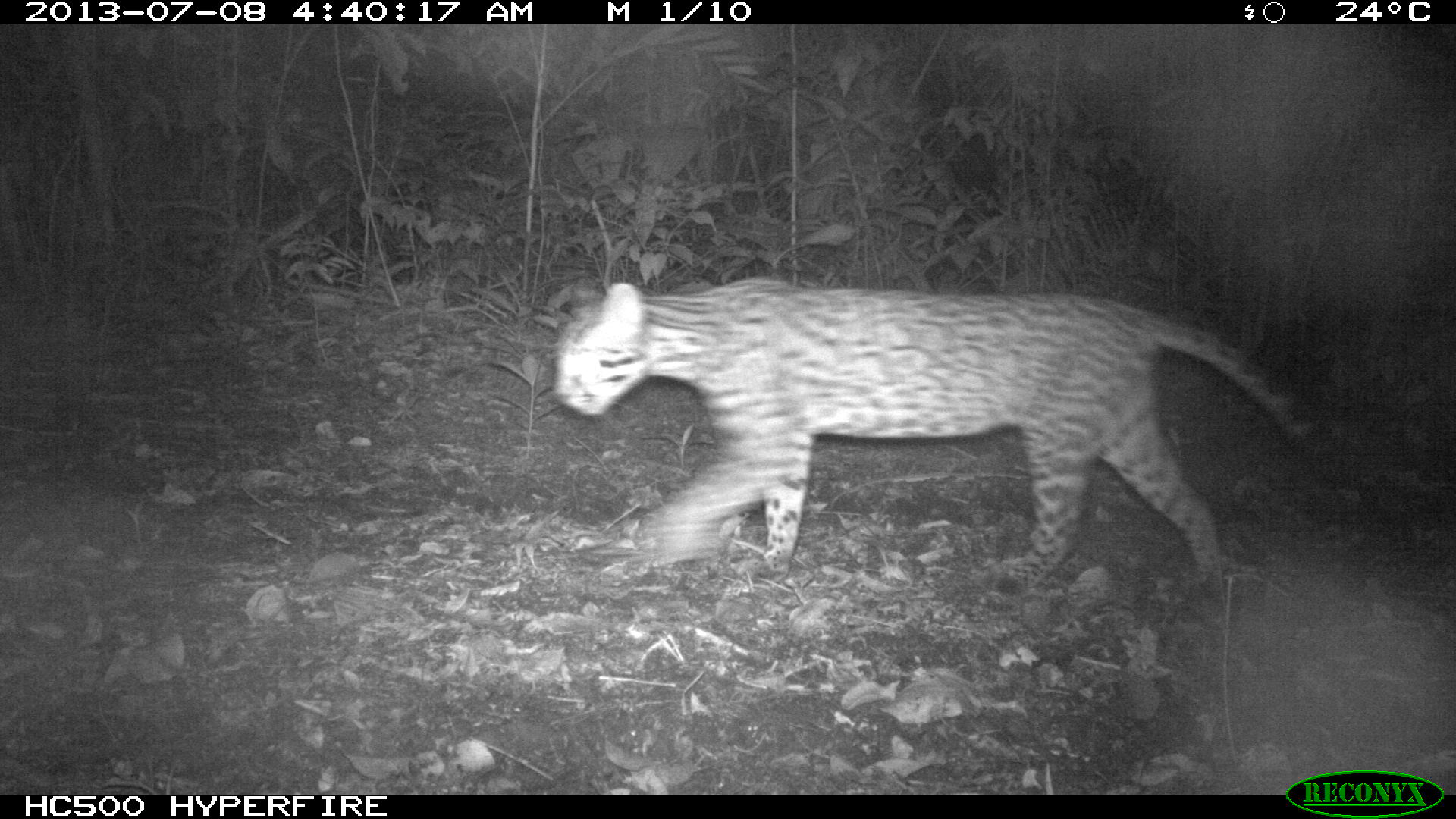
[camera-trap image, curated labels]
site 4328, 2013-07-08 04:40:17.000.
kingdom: Animalia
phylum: Chordata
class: Mammalia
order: Carnivora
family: Felidae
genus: Leopardus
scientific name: Leopardus pardalis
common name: ocelot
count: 1